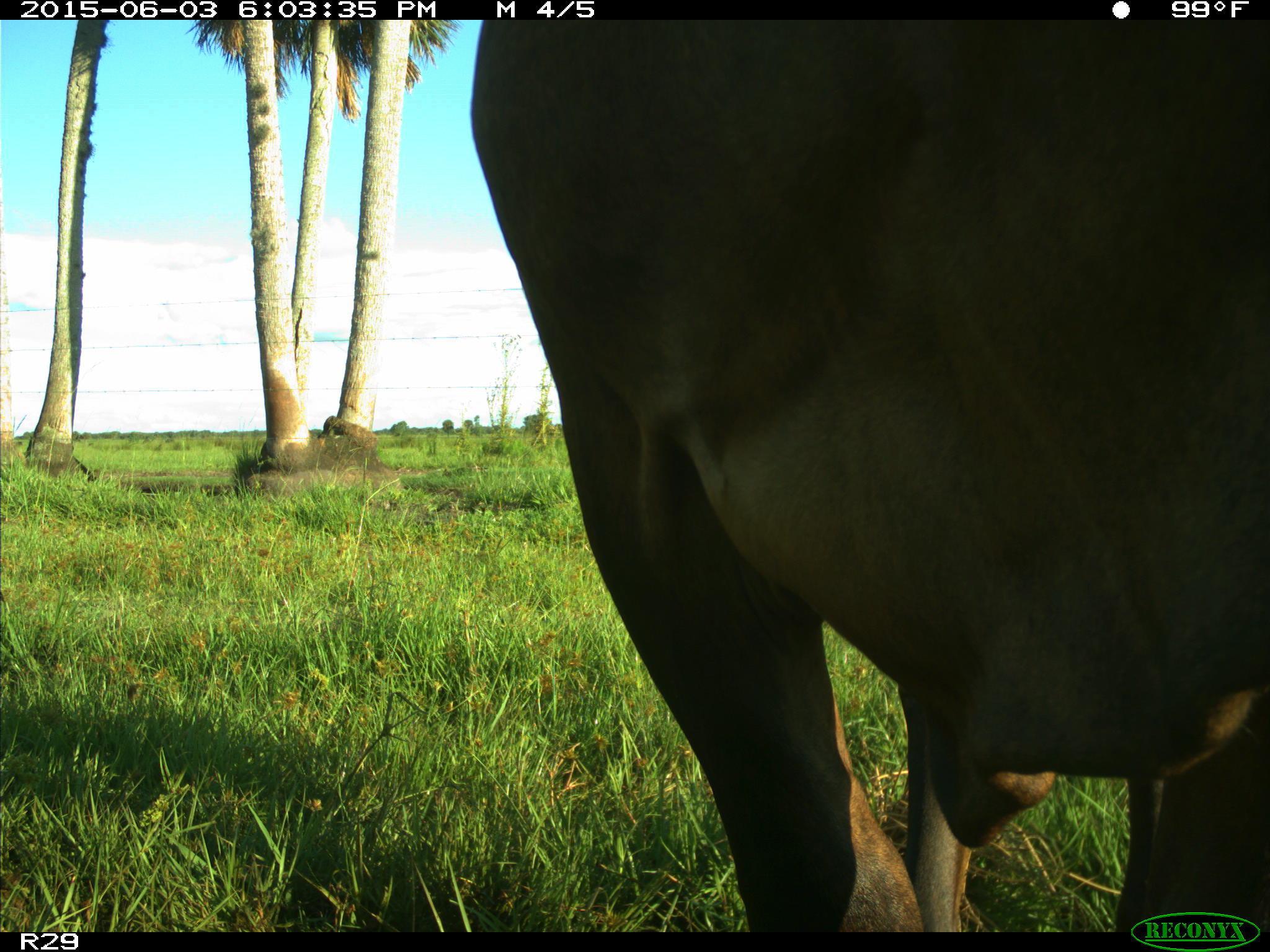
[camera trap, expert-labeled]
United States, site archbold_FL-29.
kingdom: Animalia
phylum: Chordata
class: Mammalia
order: Artiodactyla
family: Bovidae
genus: Bos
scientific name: Bos taurus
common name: domestic cow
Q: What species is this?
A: Bos taurus (domestic cow).